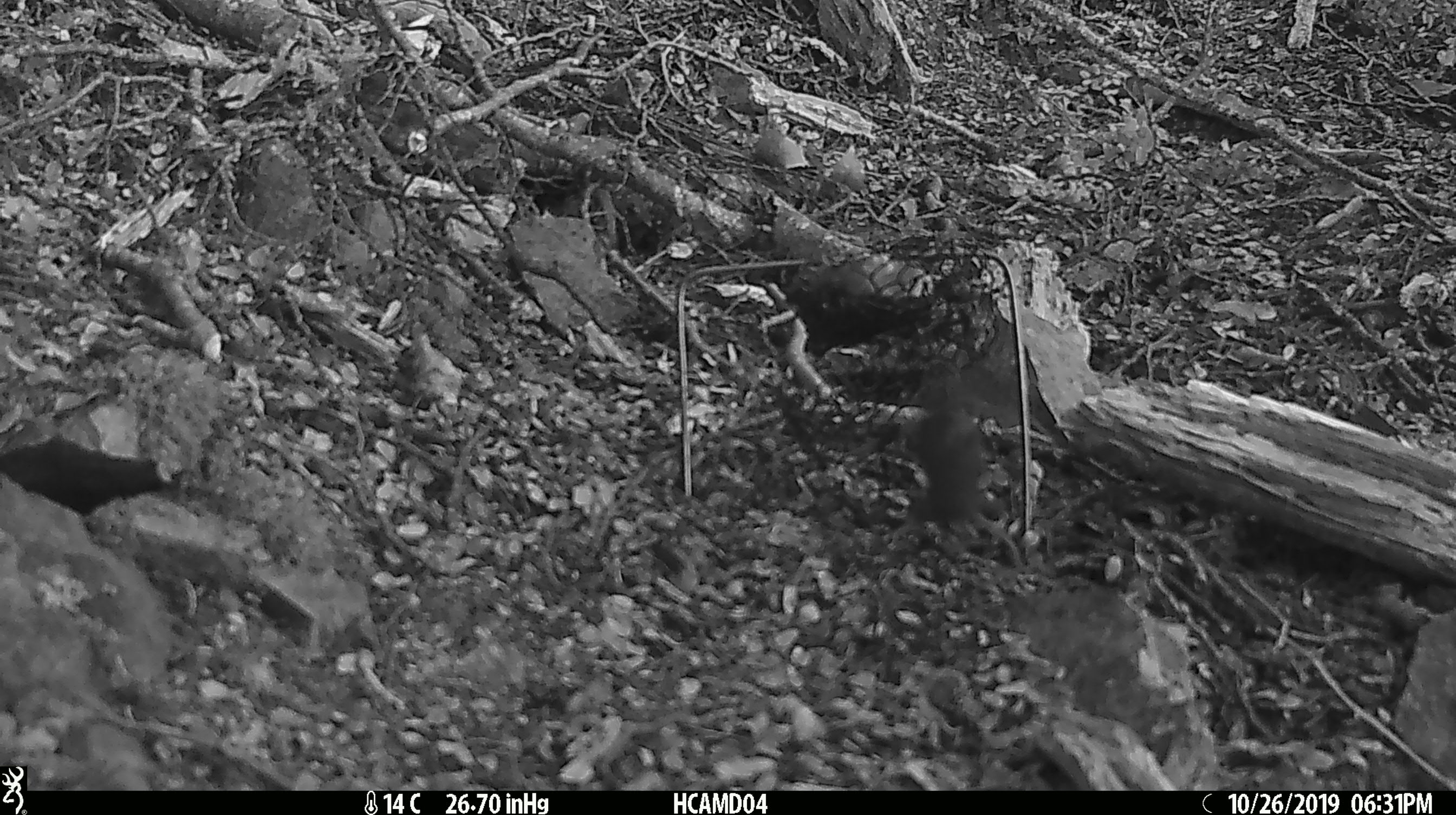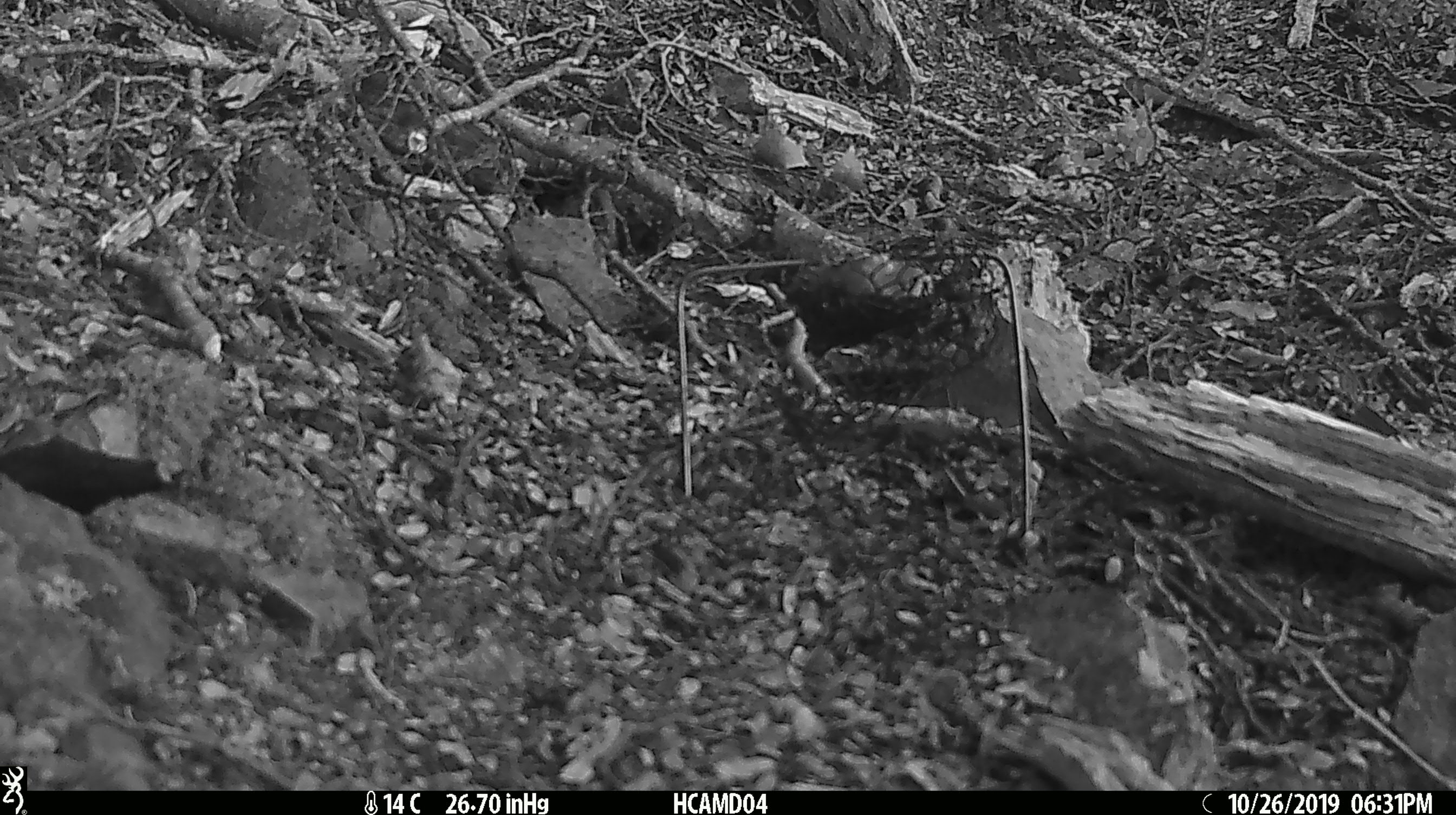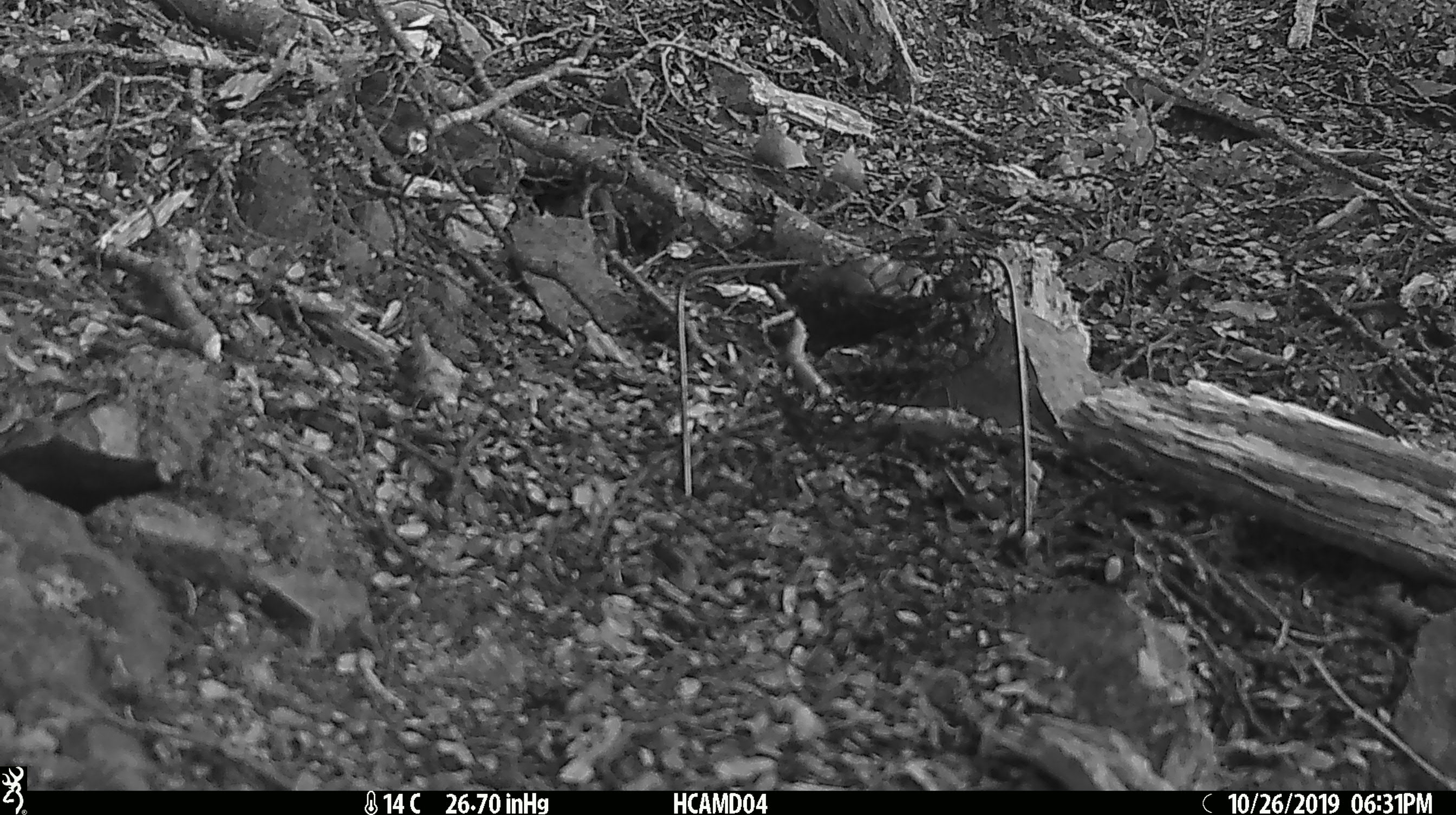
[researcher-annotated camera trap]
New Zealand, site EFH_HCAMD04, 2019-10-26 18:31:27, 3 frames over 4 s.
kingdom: Animalia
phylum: Chordata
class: Mammalia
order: Rodentia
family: Muridae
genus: Mus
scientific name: Mus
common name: mouse